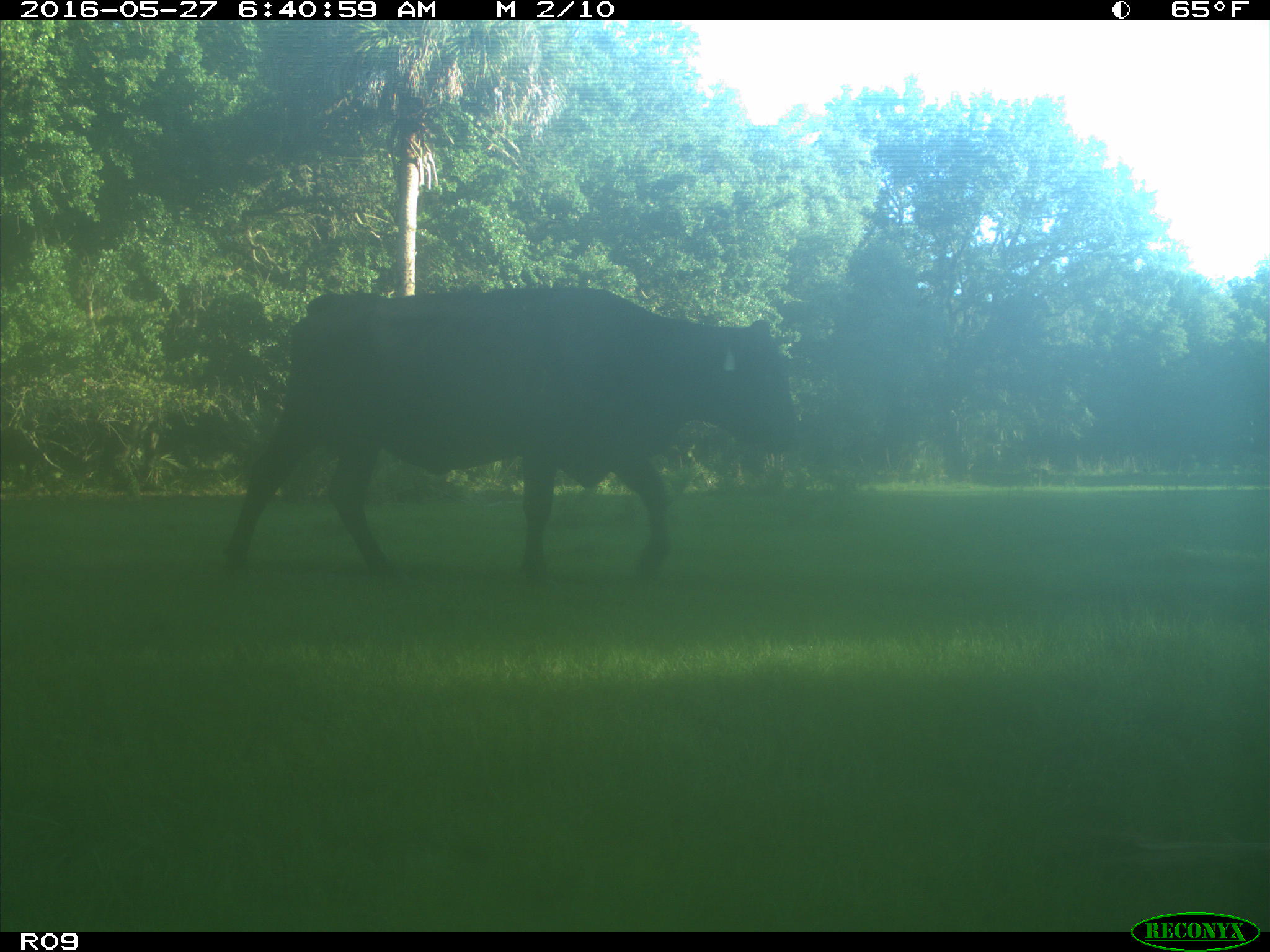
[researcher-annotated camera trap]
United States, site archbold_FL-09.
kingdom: Animalia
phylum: Chordata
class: Mammalia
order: Artiodactyla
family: Bovidae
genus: Bos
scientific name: Bos taurus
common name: domestic cow